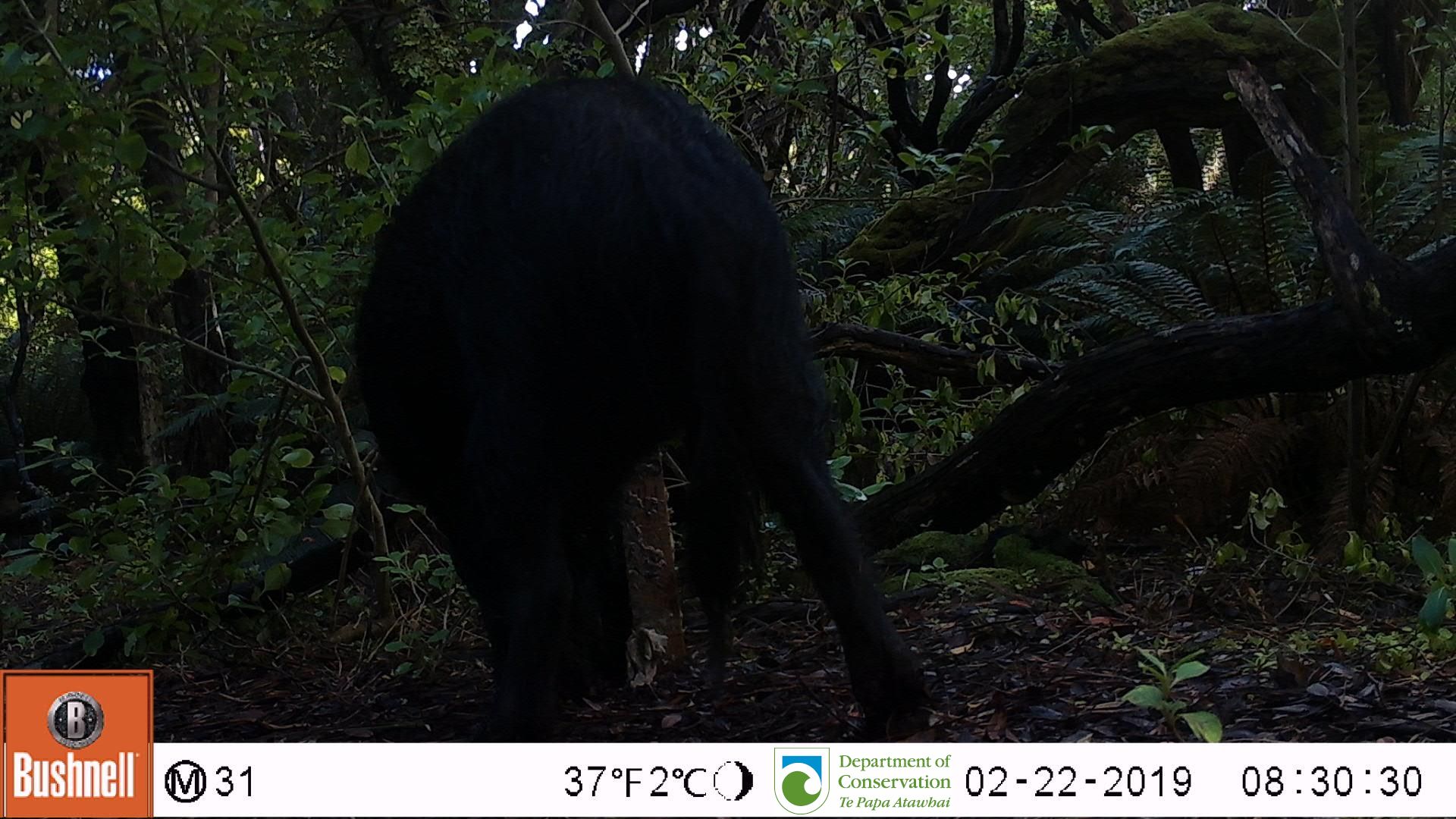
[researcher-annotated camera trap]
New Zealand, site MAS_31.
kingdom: Animalia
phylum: Chordata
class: Mammalia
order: Artiodactyla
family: Suidae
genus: Sus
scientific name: Sus scrofa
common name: pig